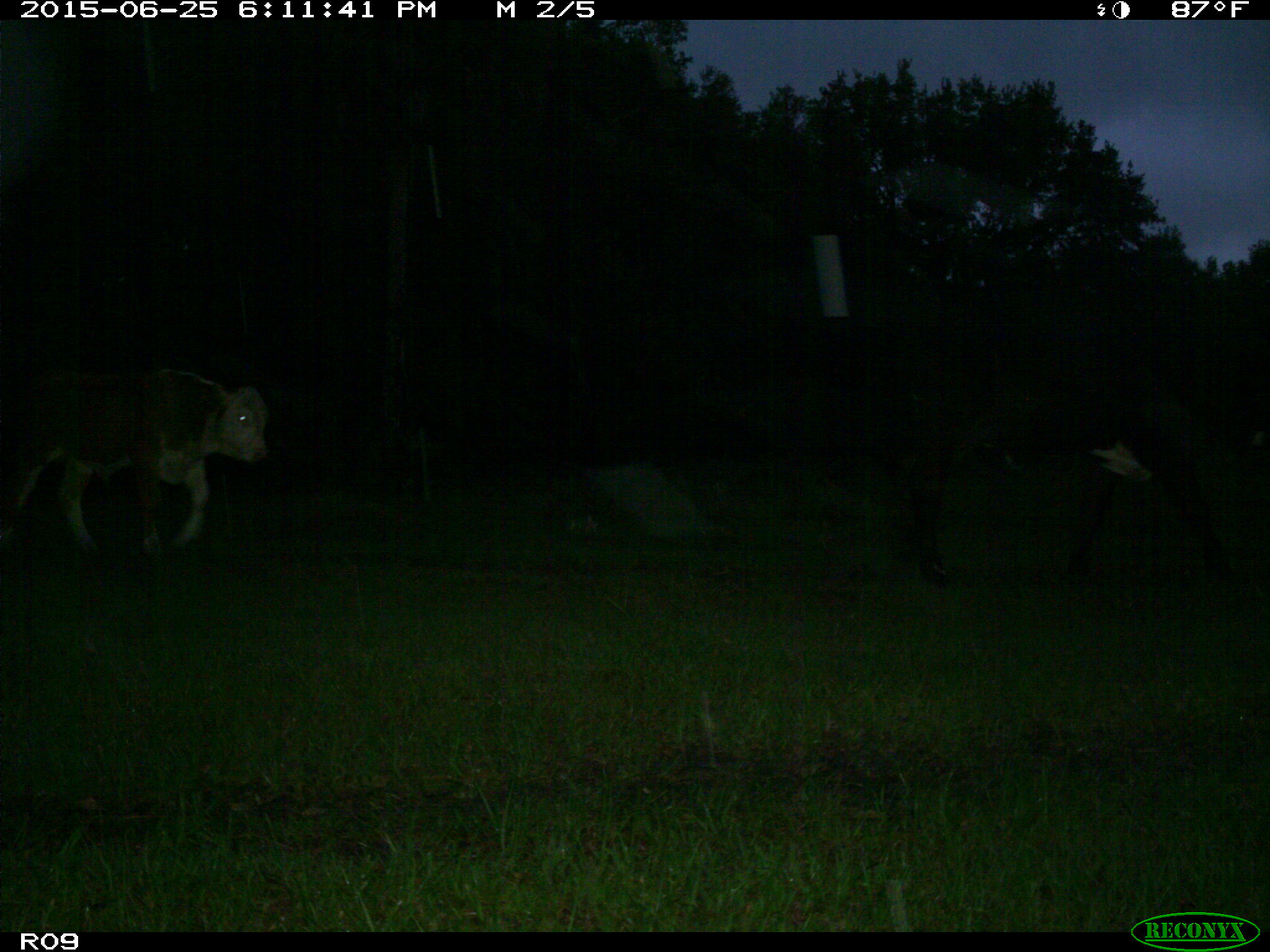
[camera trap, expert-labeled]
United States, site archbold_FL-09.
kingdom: Animalia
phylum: Chordata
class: Mammalia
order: Artiodactyla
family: Bovidae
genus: Bos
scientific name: Bos taurus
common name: domestic cow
Bos taurus (domestic cow).